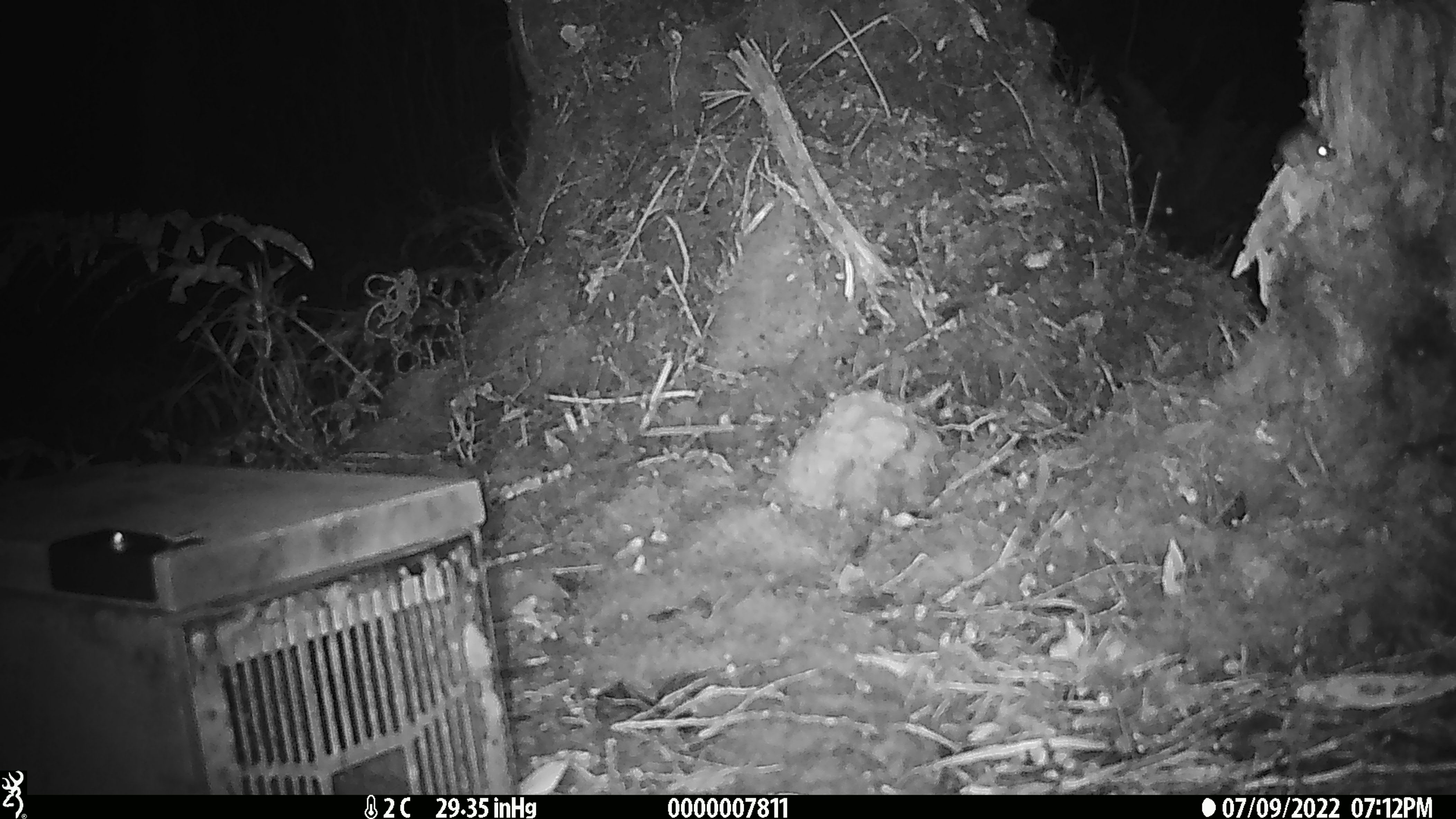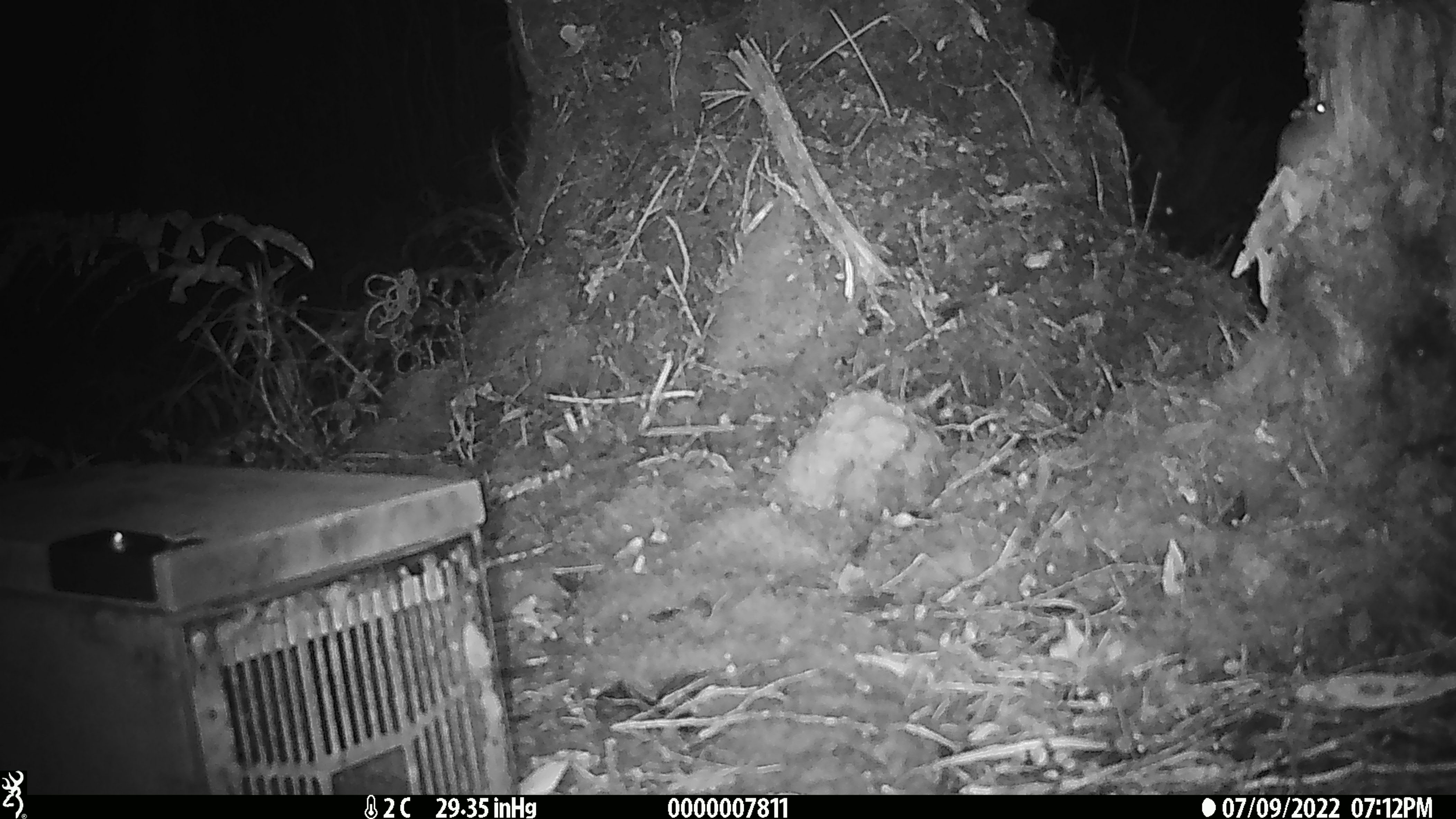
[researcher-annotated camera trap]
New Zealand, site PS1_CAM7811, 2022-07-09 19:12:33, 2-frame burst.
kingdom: Animalia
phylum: Chordata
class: Mammalia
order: Rodentia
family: Muridae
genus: Mus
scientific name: Mus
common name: mouse